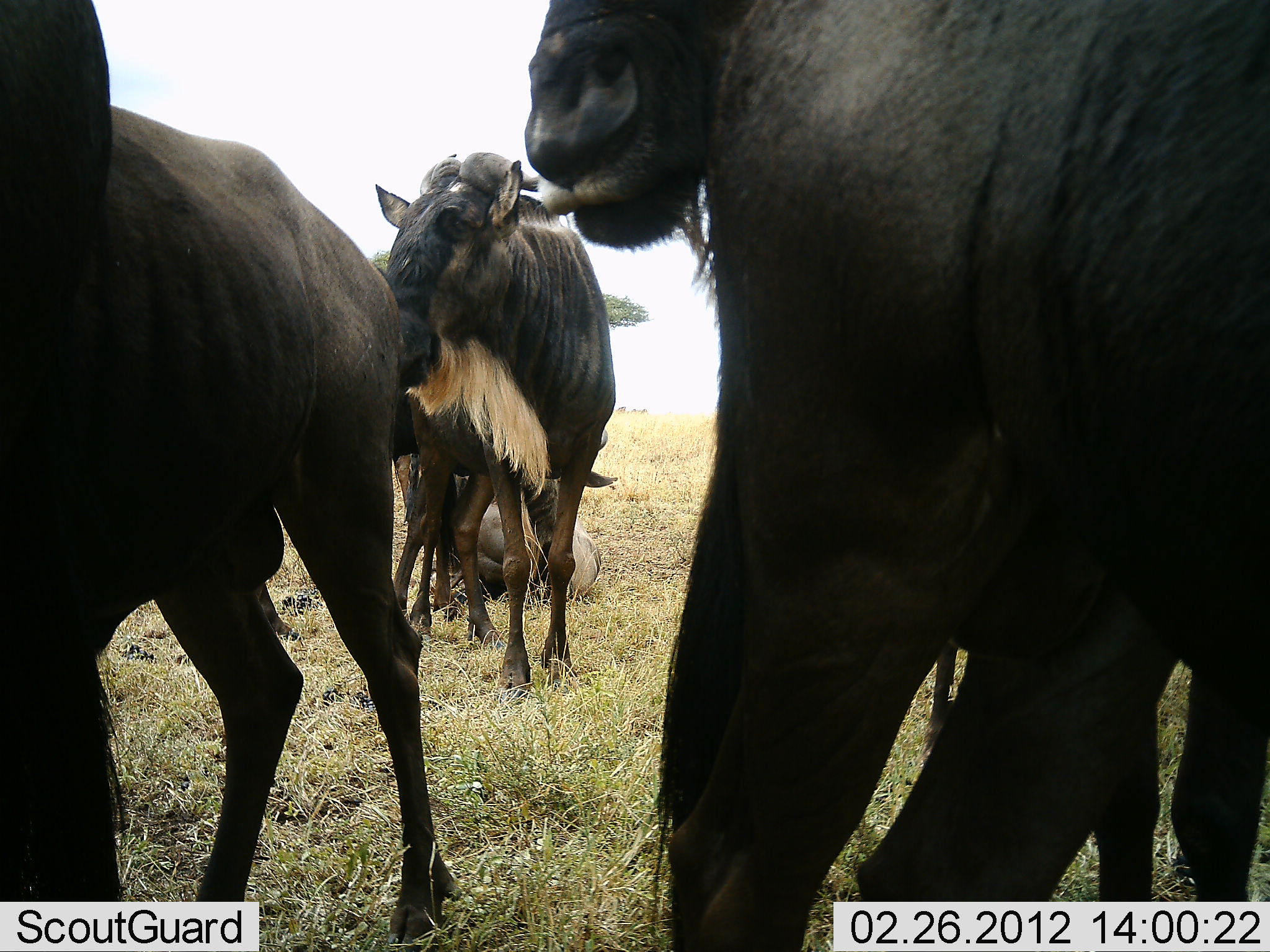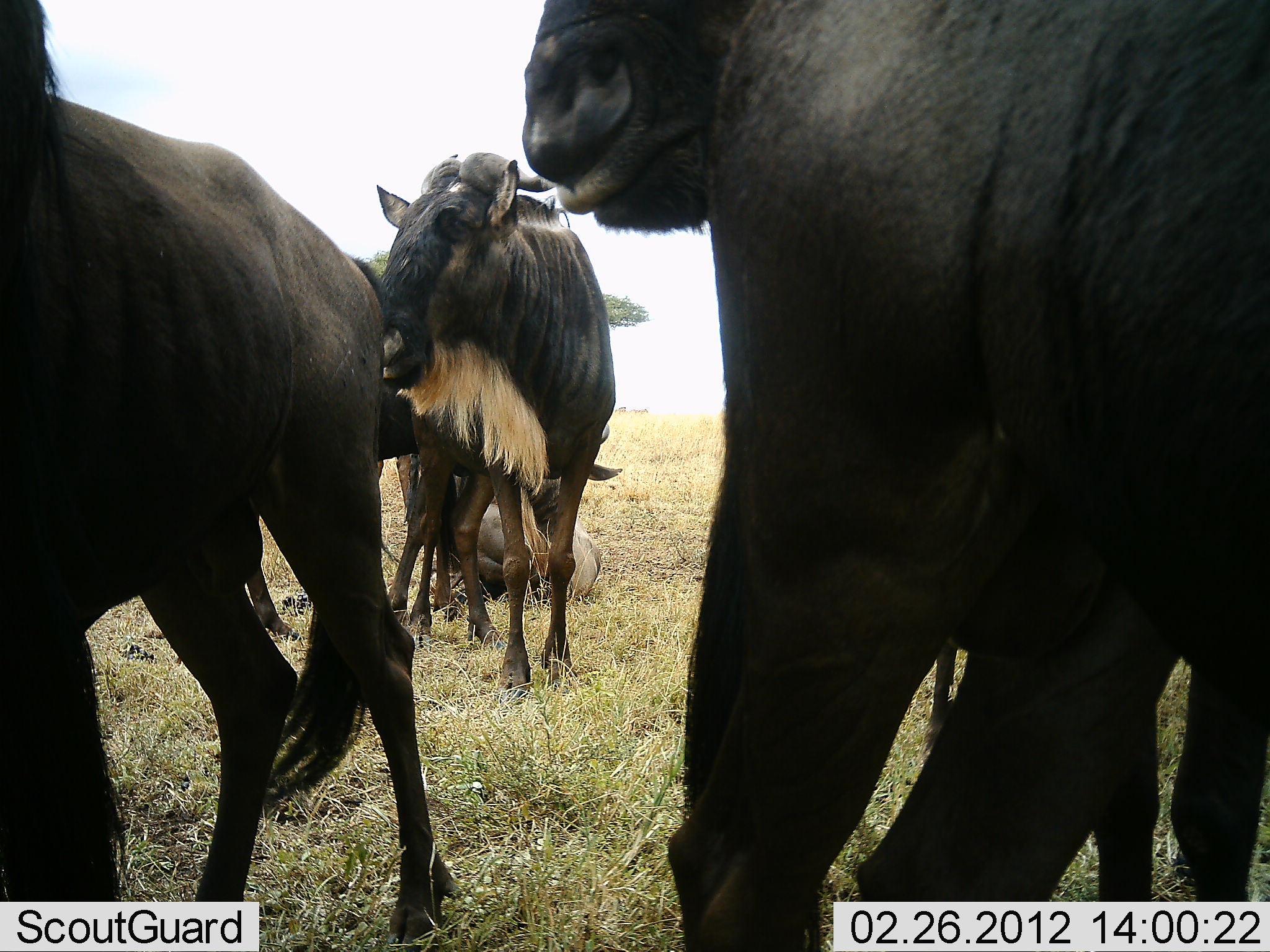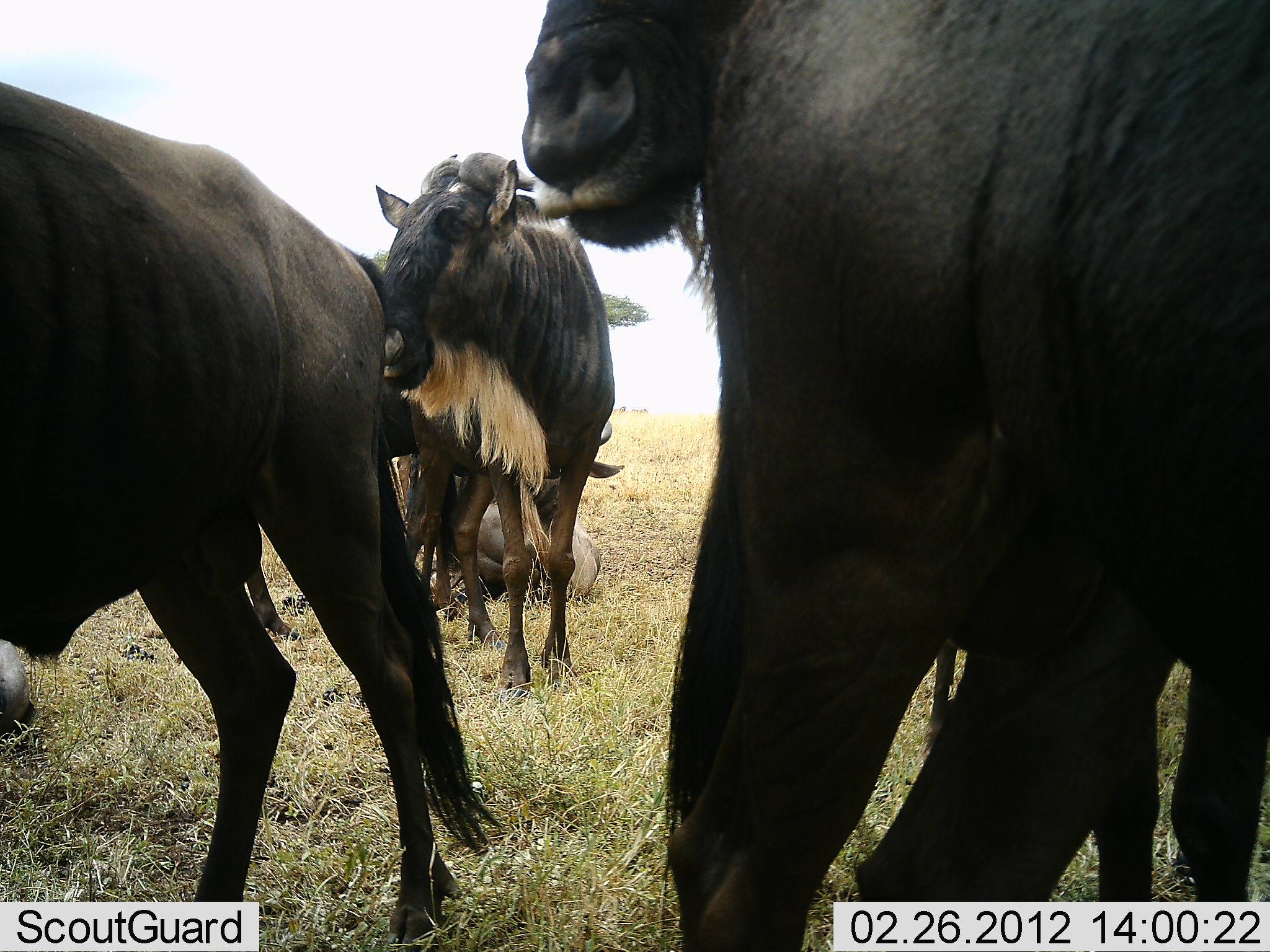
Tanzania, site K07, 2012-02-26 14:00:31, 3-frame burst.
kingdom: Animalia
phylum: Chordata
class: Mammalia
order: Artiodactyla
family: Bovidae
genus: Connochaetes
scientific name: Connochaetes taurinus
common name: blue wildebeest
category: wildebeest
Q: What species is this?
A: Wildebeest (blue wildebeest) (Connochaetes taurinus).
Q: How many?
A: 6.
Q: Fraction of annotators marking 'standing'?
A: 75%.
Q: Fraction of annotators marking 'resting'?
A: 69%.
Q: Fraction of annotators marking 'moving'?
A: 19%.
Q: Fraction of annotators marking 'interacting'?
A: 0%.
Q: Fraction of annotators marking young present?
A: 0%.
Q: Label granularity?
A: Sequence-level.